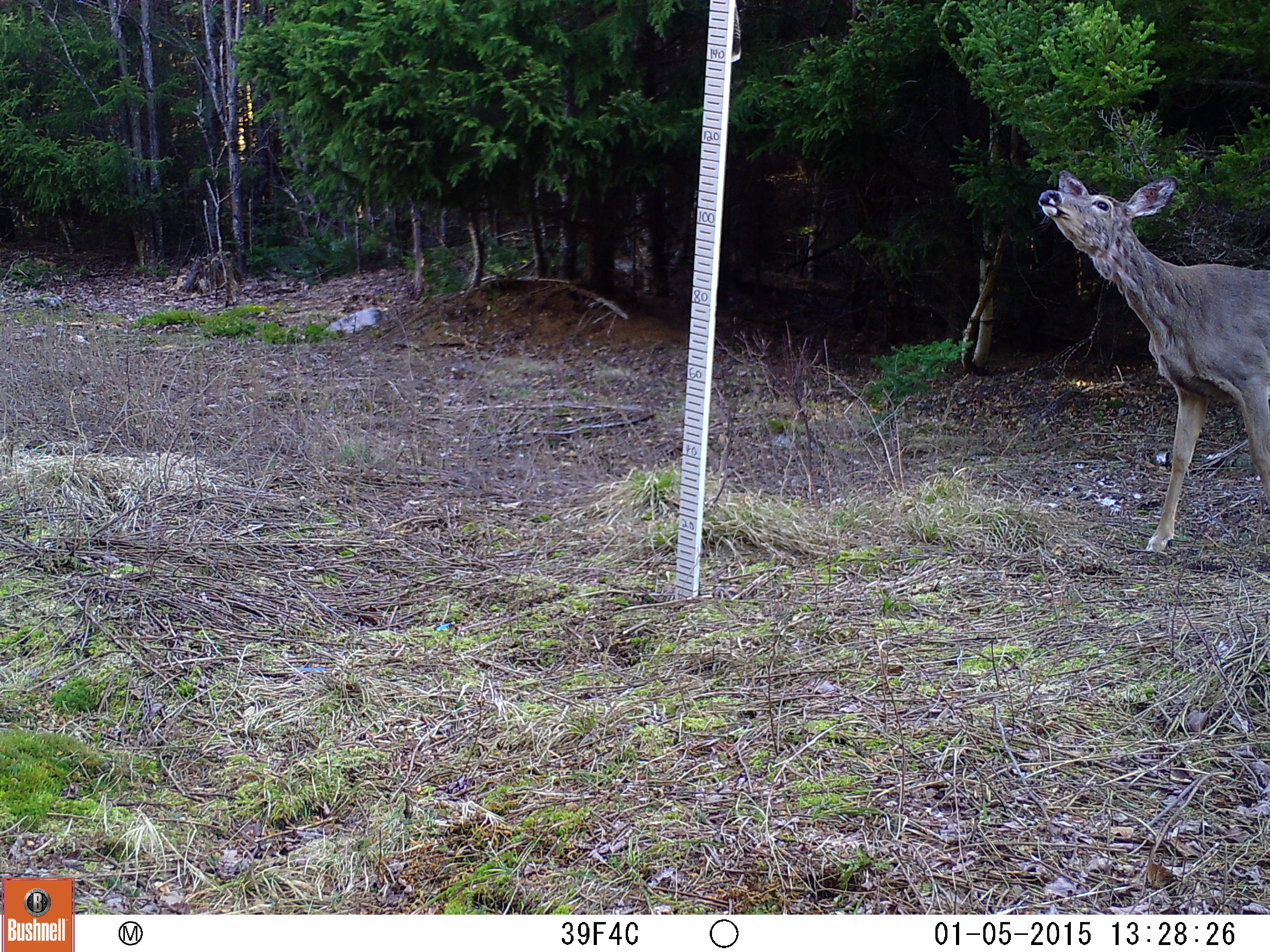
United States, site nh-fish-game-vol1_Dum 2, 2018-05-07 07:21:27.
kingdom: Animalia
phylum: Chordata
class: Mammalia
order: Artiodactyla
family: Cervidae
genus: Odocoileus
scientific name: Odocoileus virginianus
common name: white-tailed deer